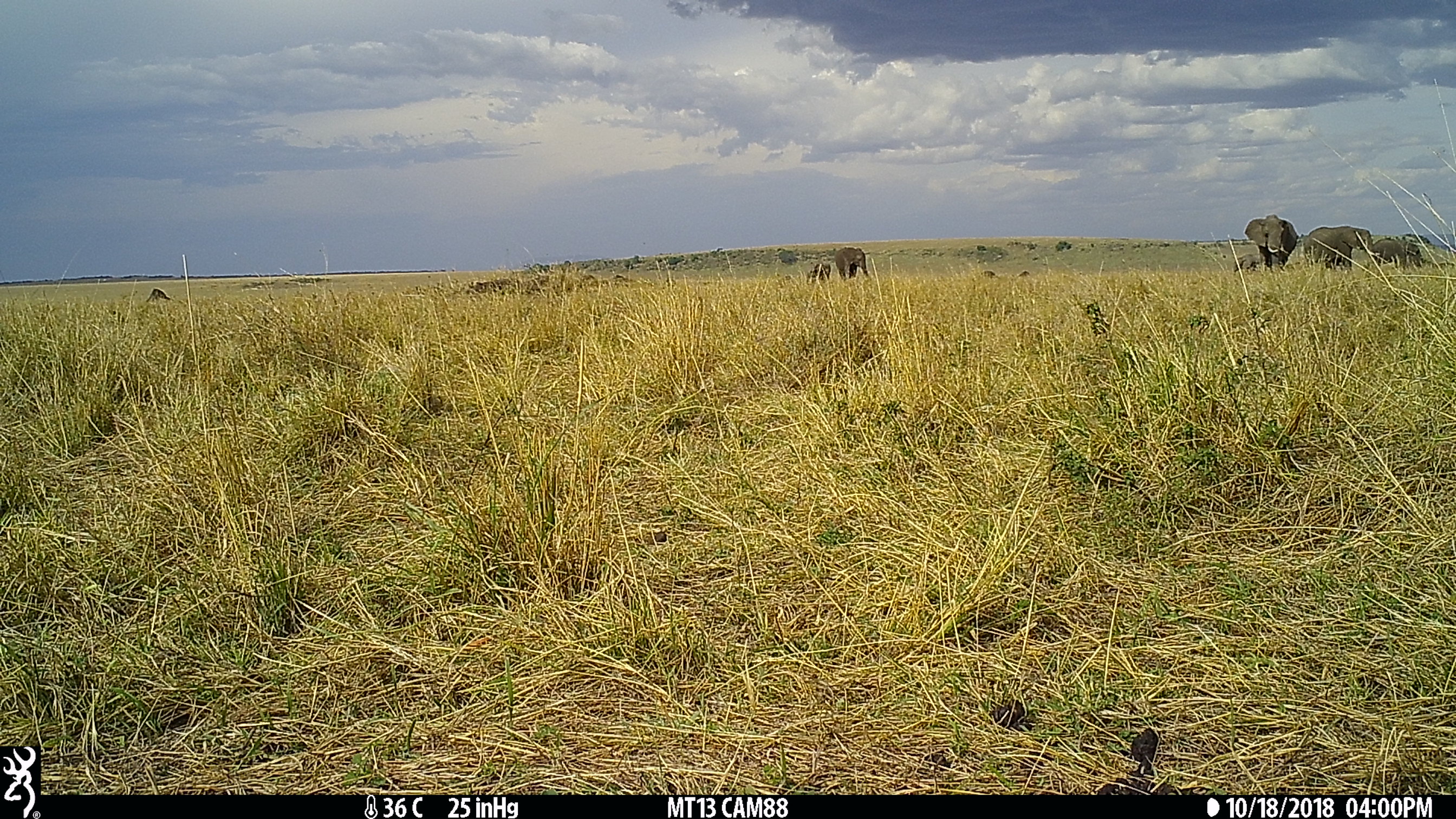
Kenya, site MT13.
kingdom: Animalia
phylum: Chordata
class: Mammalia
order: Proboscidea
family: Elephantidae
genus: Loxodonta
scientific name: Loxodonta africana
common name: elephant